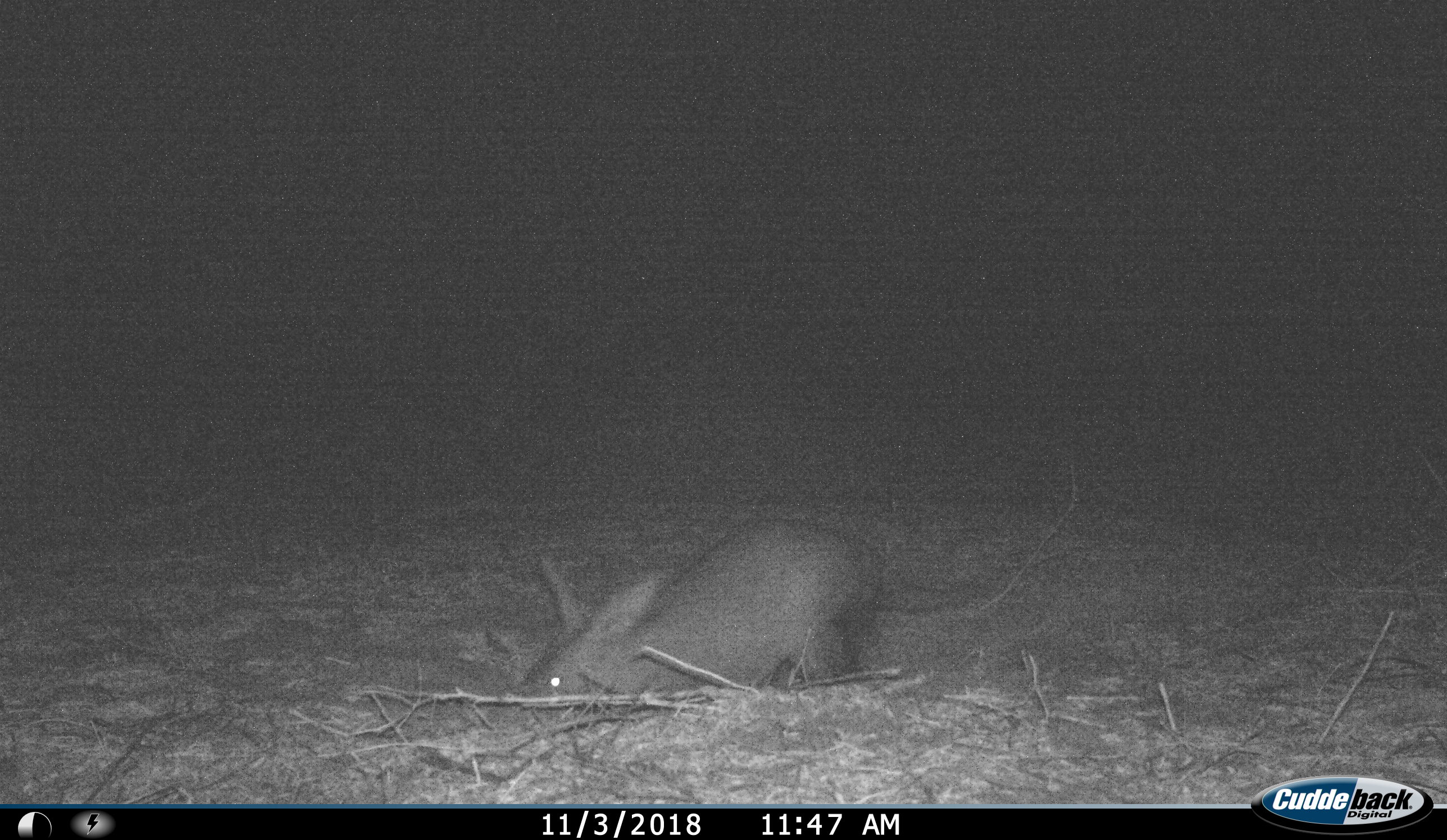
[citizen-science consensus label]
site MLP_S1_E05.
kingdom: Animalia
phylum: Chordata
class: Mammalia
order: Tubulidentata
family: Orycteropodidae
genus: Orycteropus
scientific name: Orycteropus afer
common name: aardvark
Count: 1.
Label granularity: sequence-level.